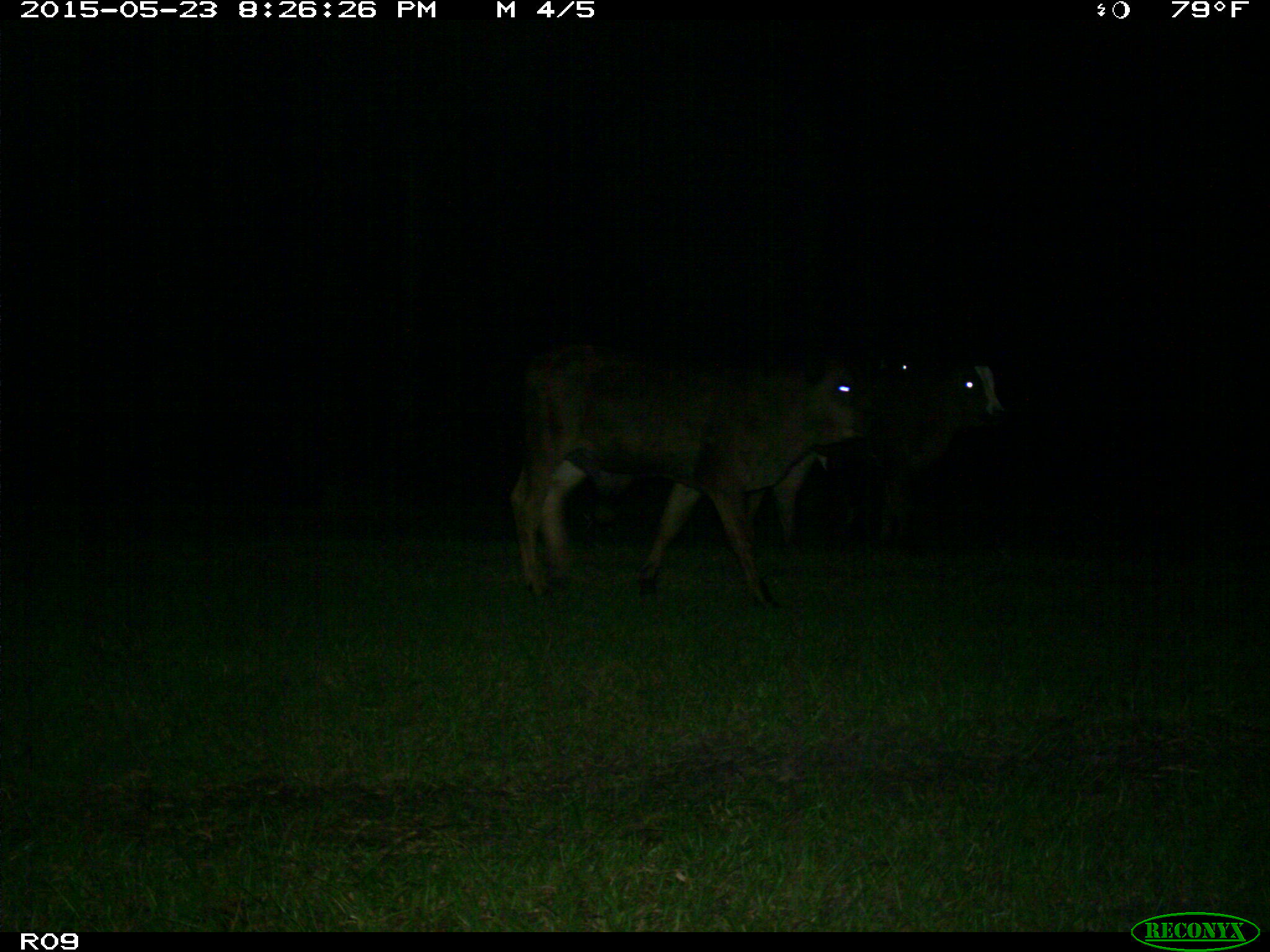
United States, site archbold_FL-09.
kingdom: Animalia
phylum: Chordata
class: Mammalia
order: Artiodactyla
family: Bovidae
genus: Bos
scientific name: Bos taurus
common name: domestic cow